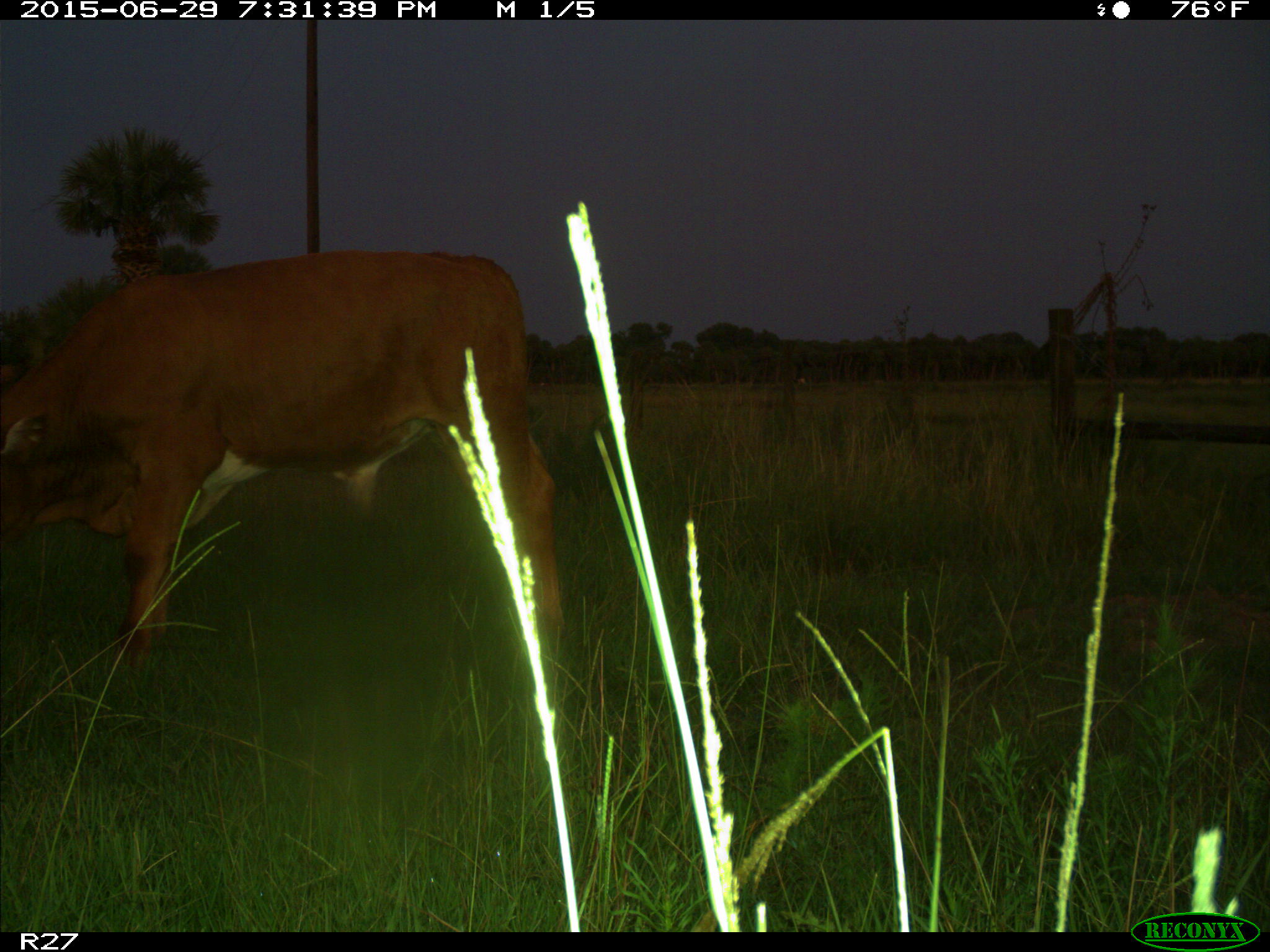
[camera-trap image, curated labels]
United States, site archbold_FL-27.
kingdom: Animalia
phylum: Chordata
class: Mammalia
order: Artiodactyla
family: Bovidae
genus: Bos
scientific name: Bos taurus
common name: domestic cow